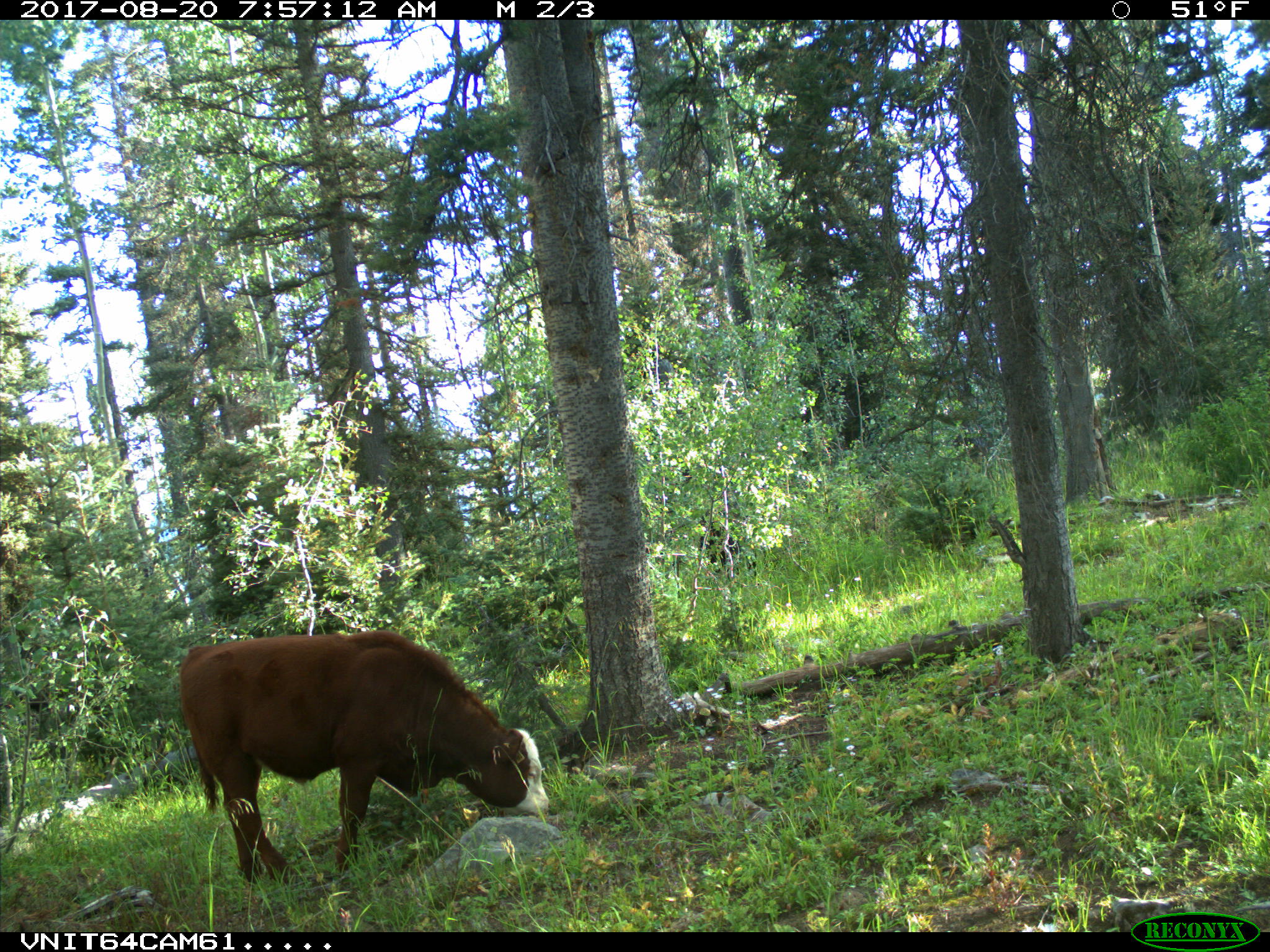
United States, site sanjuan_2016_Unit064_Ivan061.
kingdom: Animalia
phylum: Chordata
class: Mammalia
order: Artiodactyla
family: Bovidae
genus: Bos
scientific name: Bos taurus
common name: domestic cow